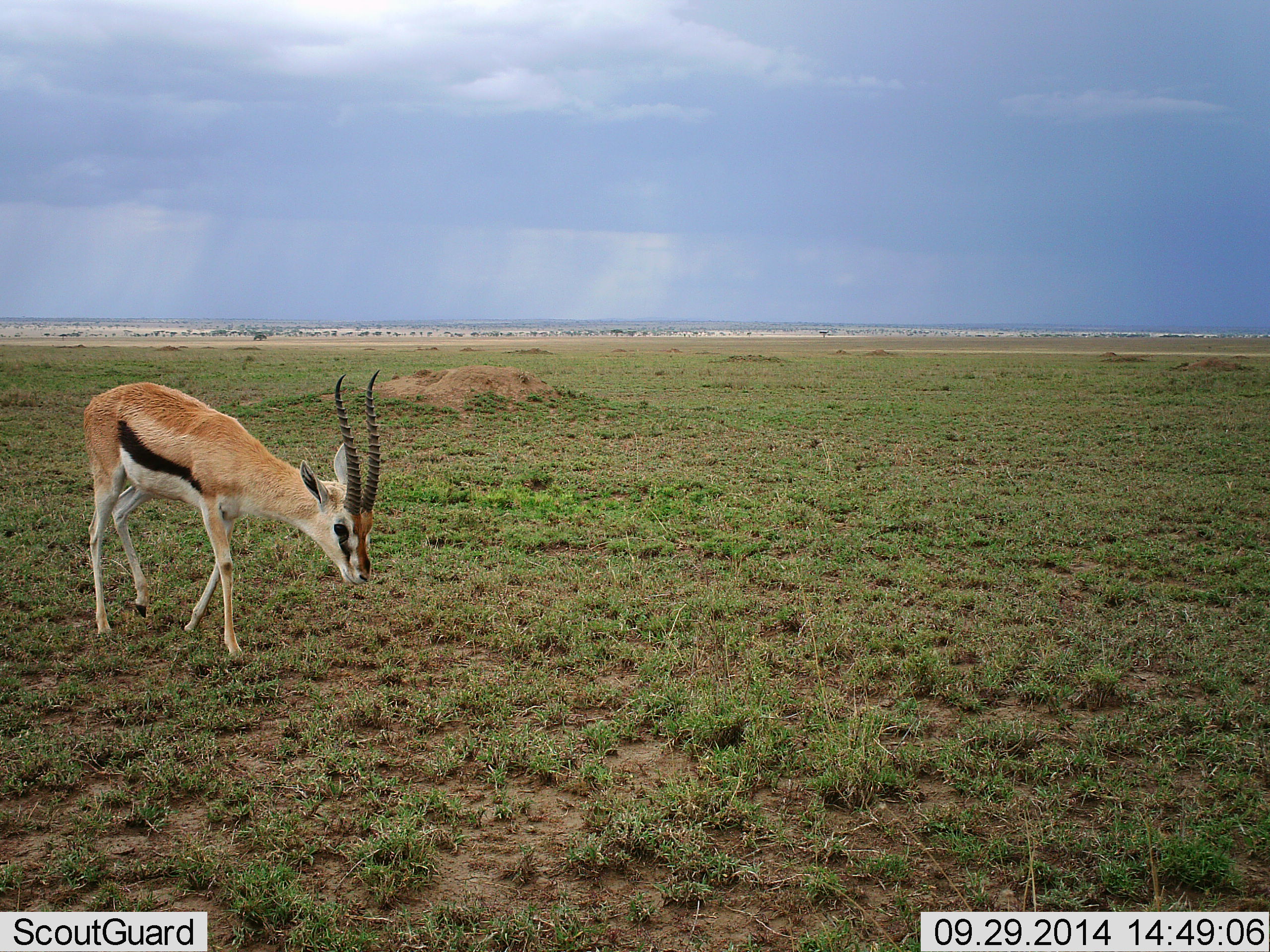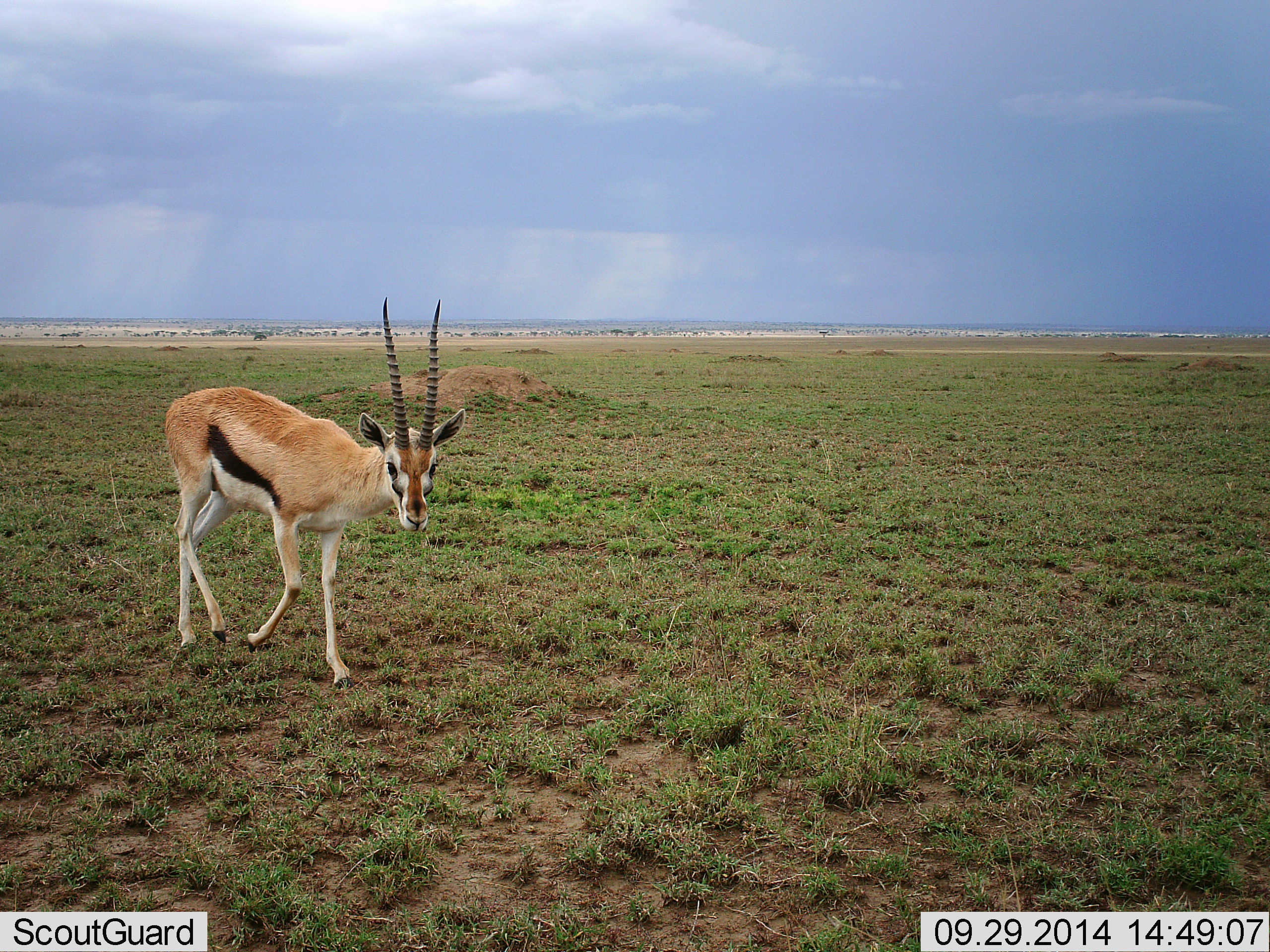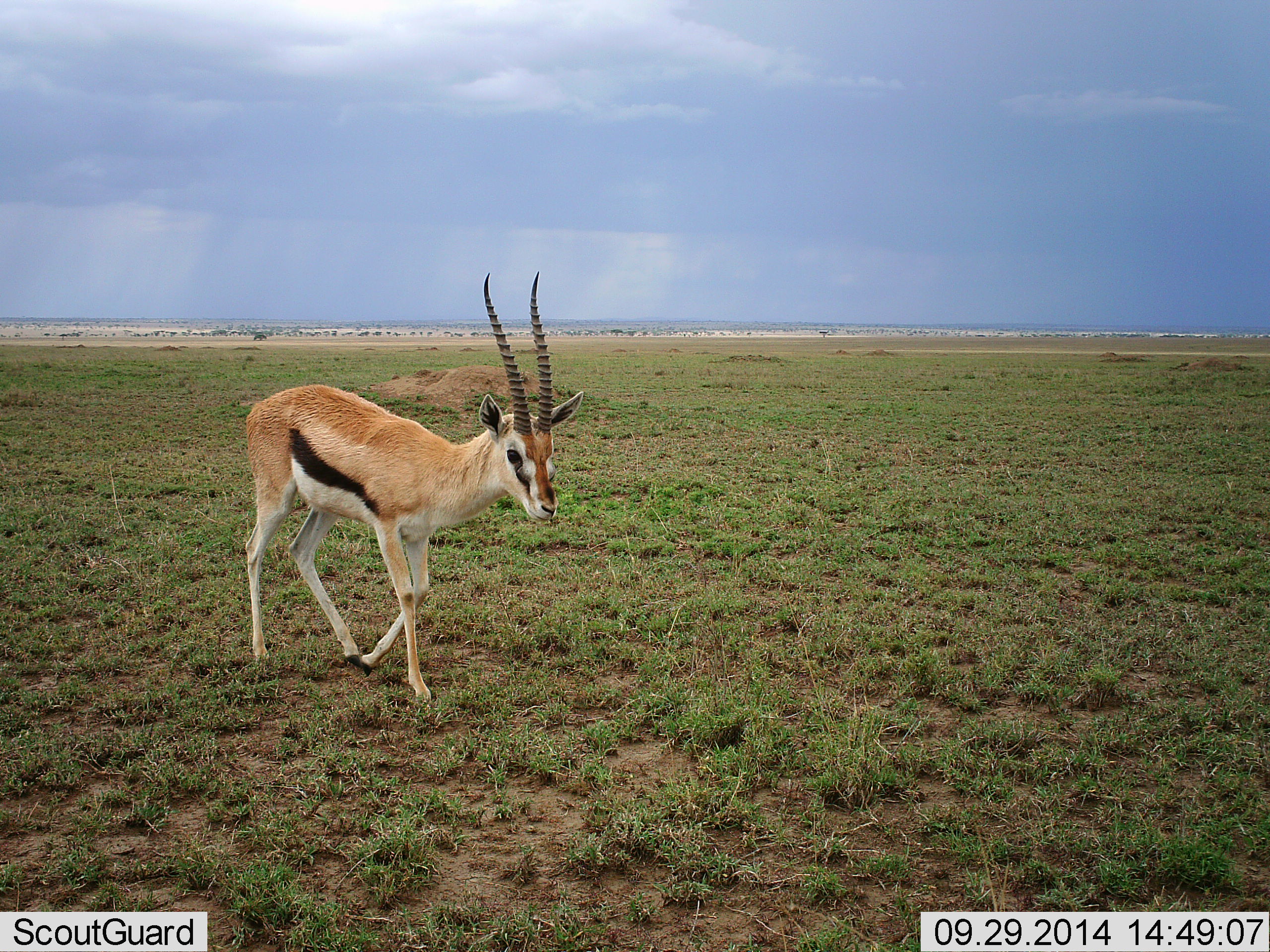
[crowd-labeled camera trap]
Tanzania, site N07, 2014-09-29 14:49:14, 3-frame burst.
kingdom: Animalia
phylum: Chordata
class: Mammalia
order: Artiodactyla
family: Bovidae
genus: Eudorcas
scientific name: Eudorcas thomsonii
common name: thomson's gazelle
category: gazellethomsons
Gazellethomsons (thomson's gazelle) (Eudorcas thomsonii), count 1. Behavior (volunteer vote fractions): standing 0%, resting 0%, moving 90%, interacting 0%. Young present (vote fraction): 0%. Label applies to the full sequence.